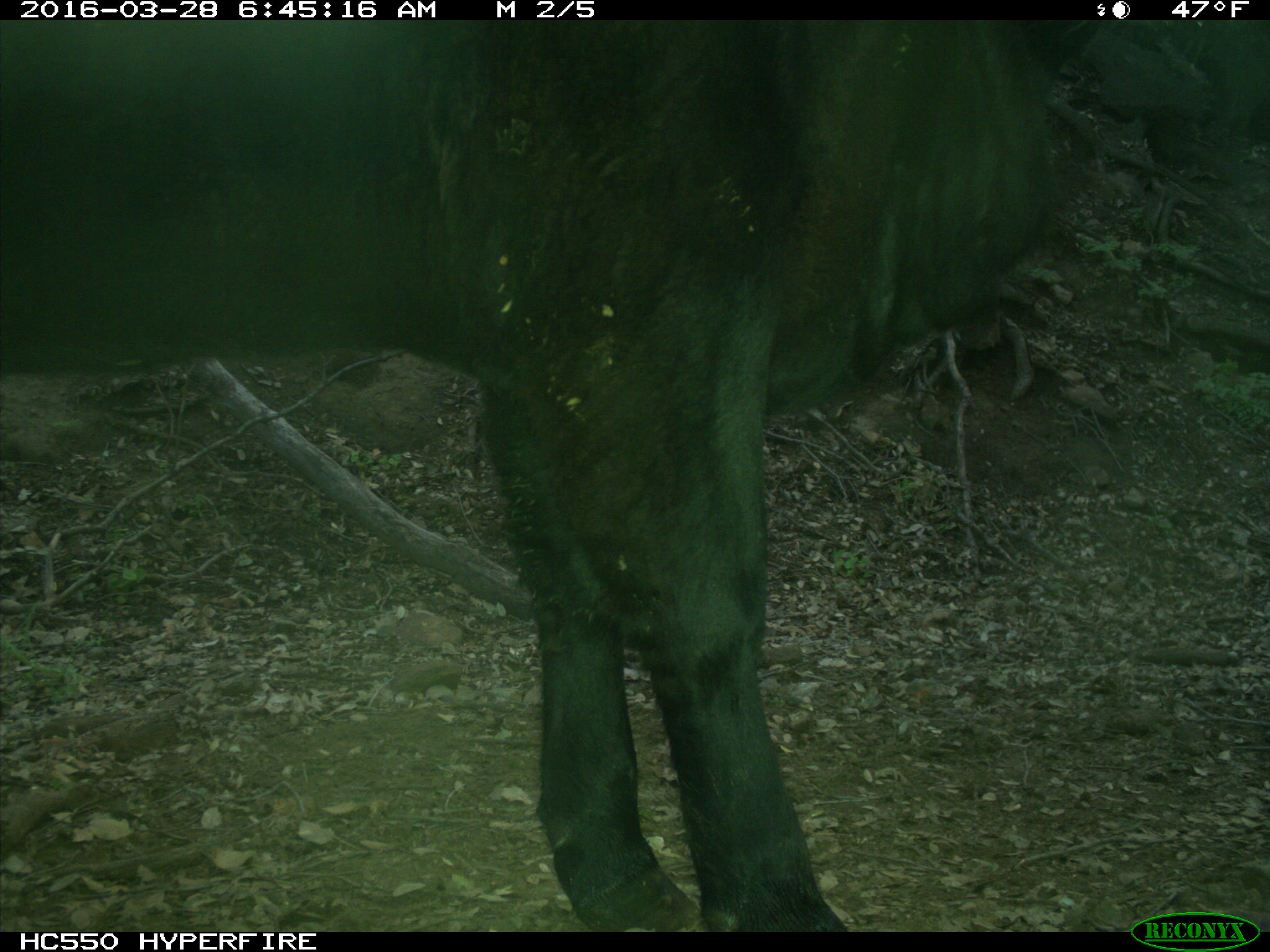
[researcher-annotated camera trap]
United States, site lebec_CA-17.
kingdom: Animalia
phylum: Chordata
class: Mammalia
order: Artiodactyla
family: Bovidae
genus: Bos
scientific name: Bos taurus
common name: domestic cow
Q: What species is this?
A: Bos taurus (domestic cow).